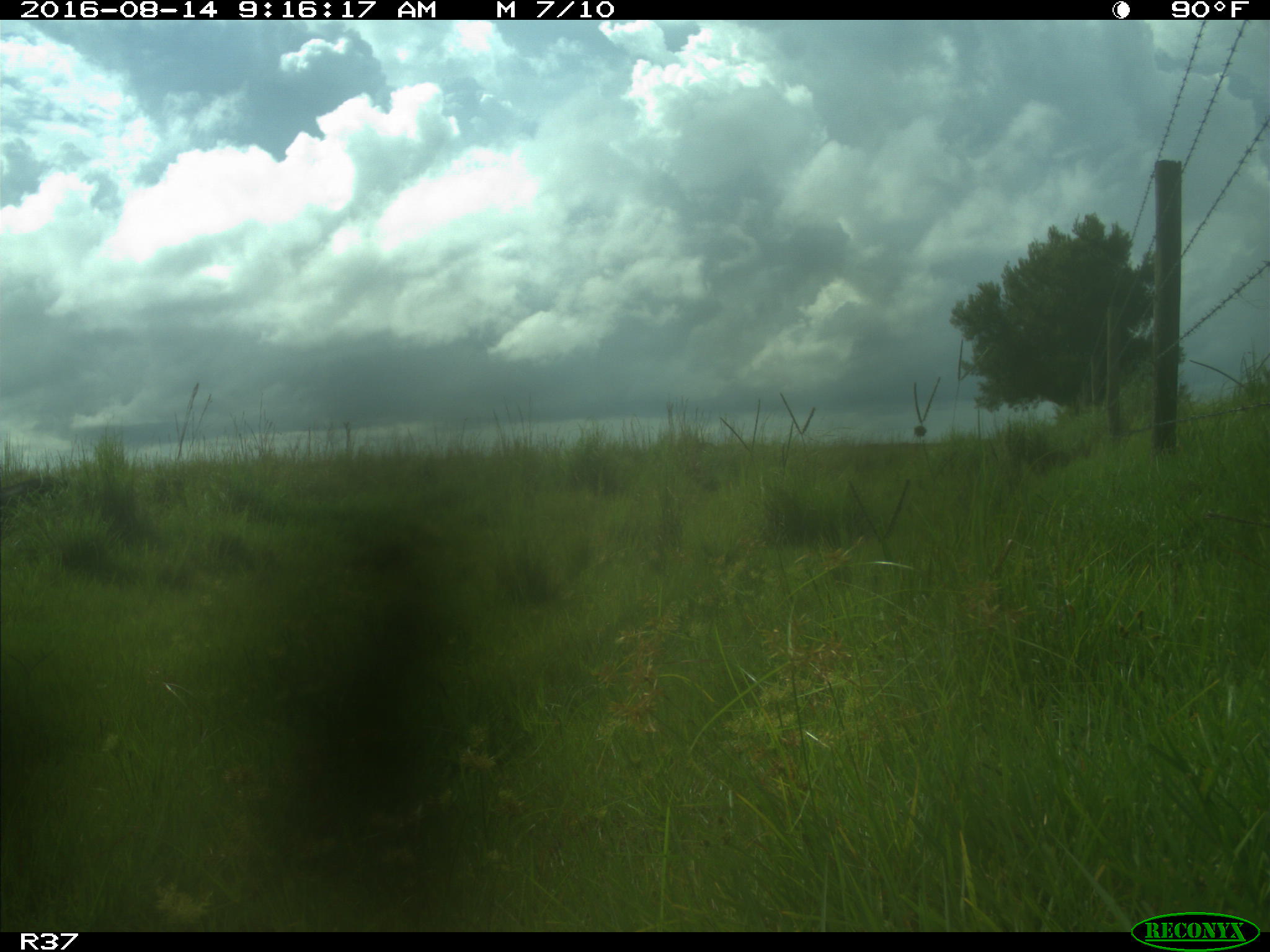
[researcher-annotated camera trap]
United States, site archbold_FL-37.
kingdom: Animalia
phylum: Chordata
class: Mammalia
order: Artiodactyla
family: Suidae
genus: Sus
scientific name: Sus scrofa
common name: wild boar